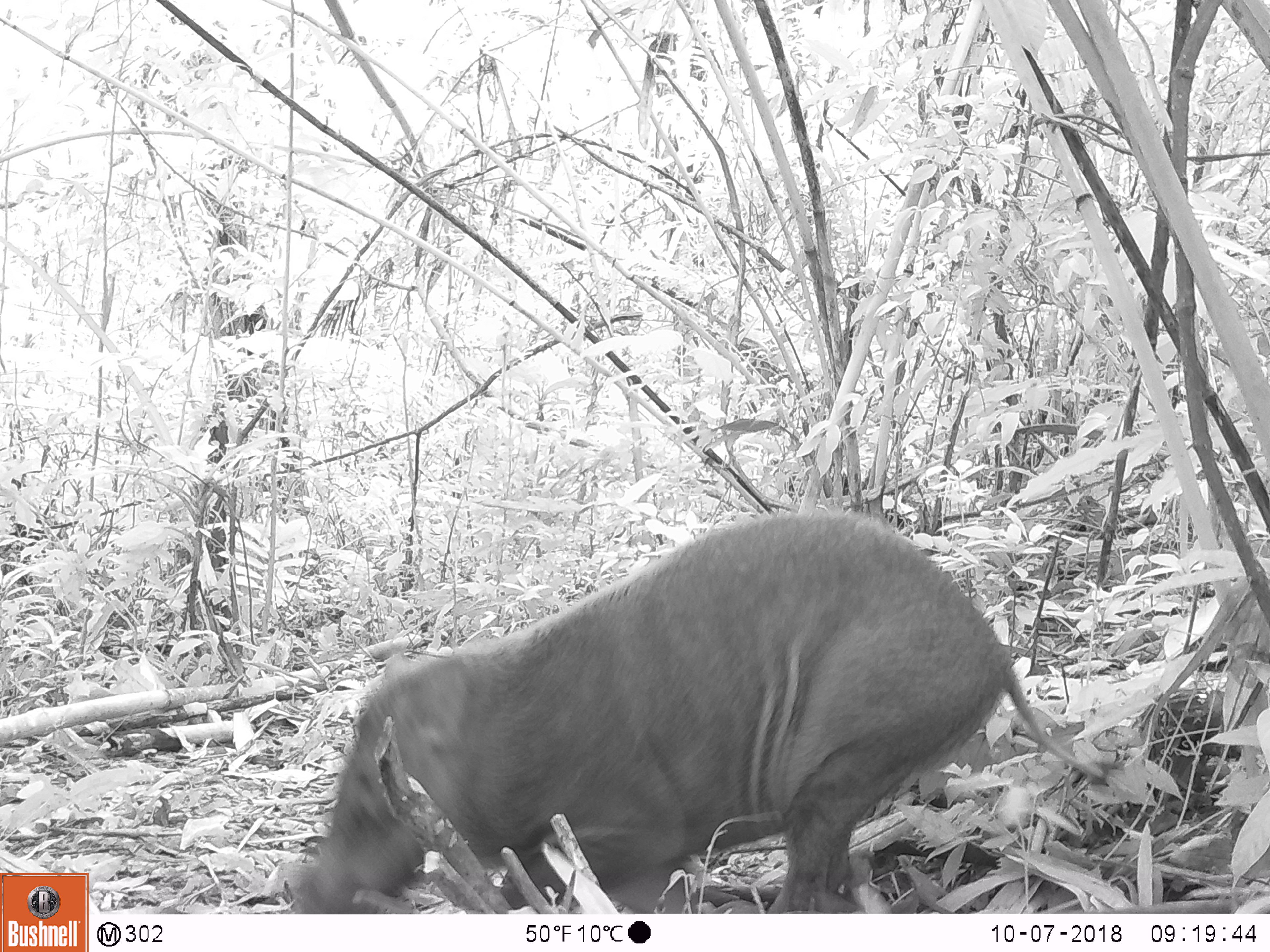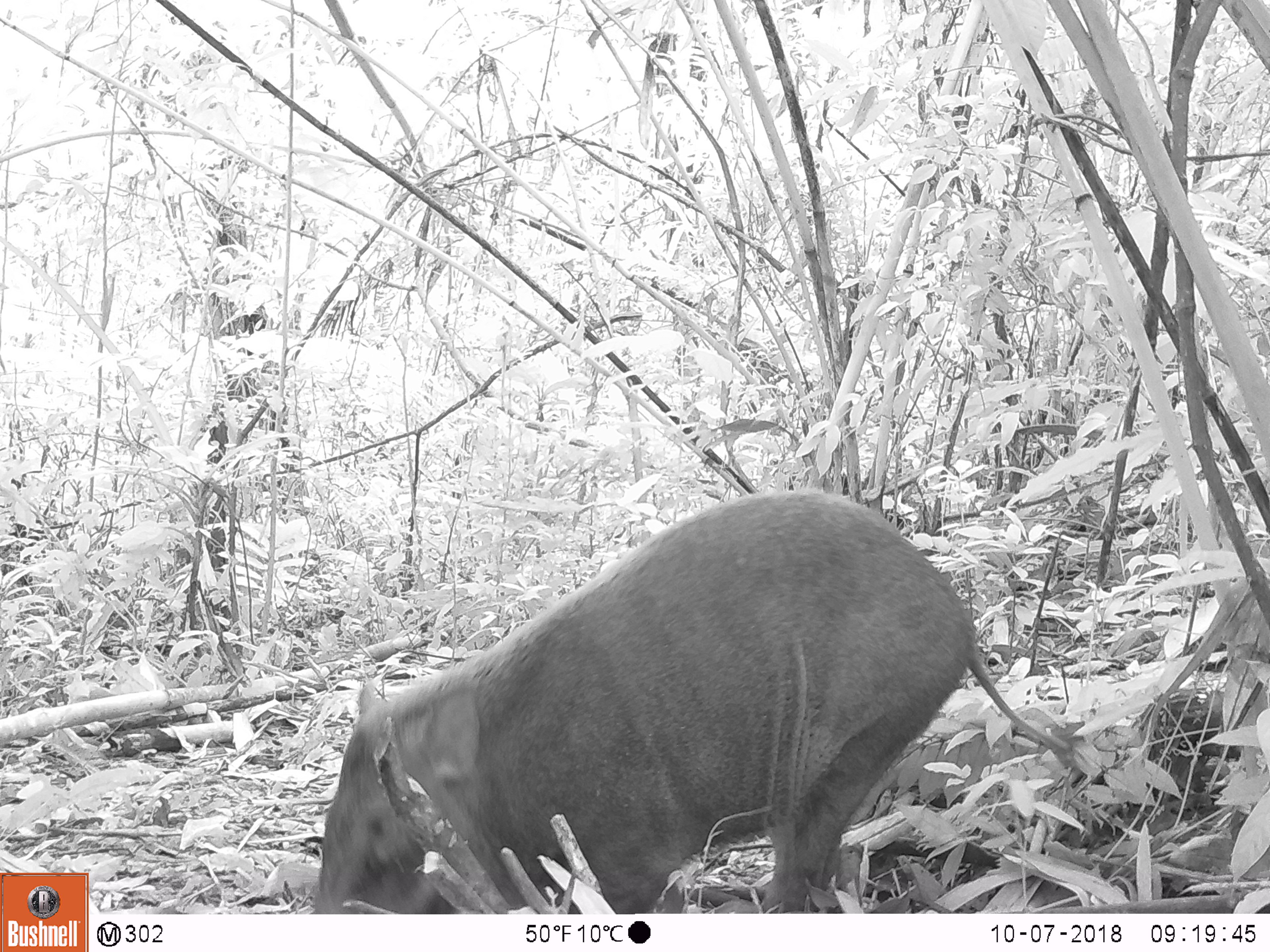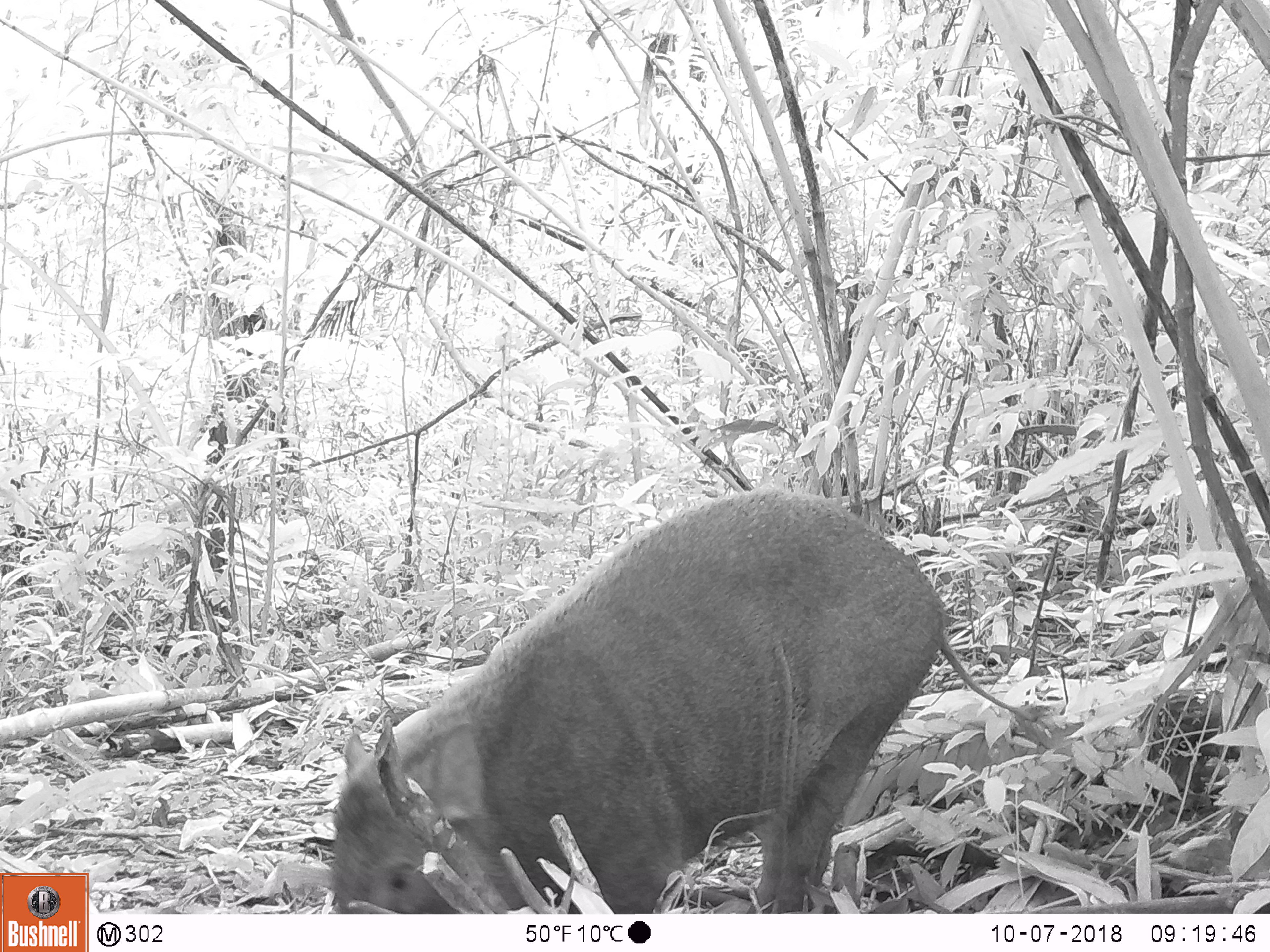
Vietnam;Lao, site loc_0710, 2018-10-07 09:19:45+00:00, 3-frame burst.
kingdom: Animalia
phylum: Chordata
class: Mammalia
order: Artiodactyla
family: Suidae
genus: Sus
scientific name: Sus scrofa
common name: eurasian wild pig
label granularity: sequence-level